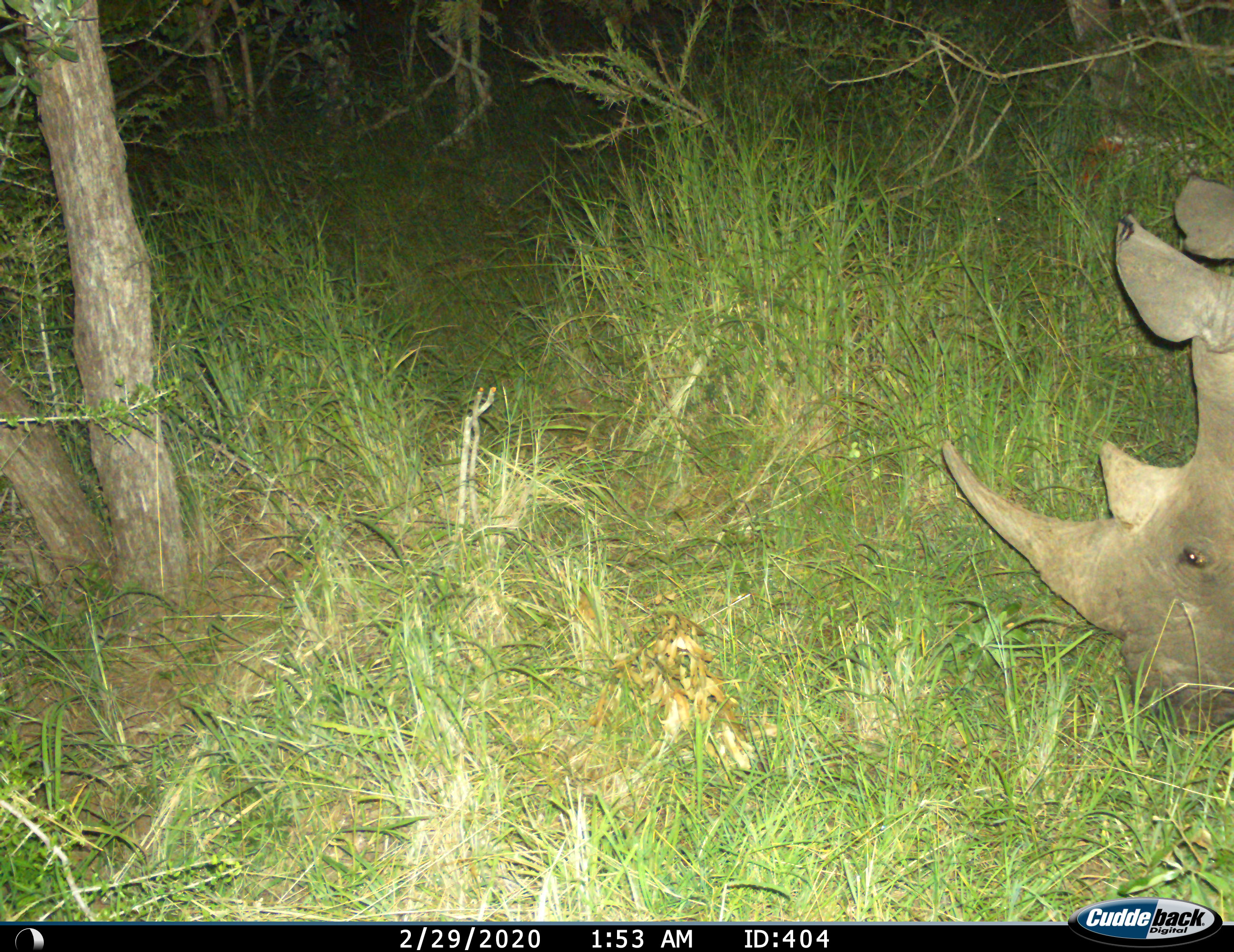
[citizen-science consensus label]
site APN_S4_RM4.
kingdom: Animalia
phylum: Chordata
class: Mammalia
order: Perissodactyla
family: Rhinocerotidae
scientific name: Rhinocerotidae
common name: unknown rhinoceros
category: rhinocerosunknown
Rhinocerosunknown (unknown rhinoceros) (Rhinocerotidae), count 1. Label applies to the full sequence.